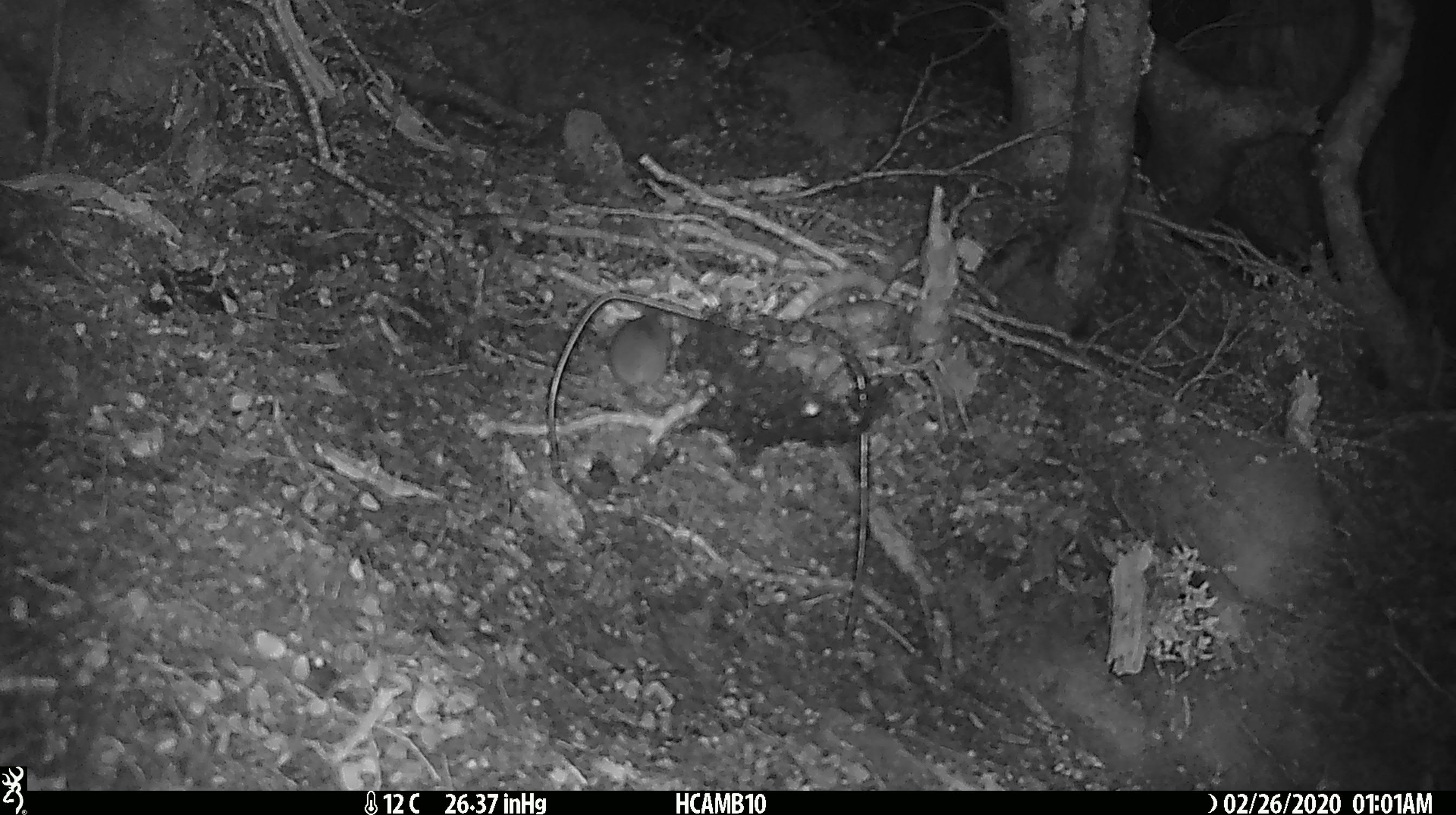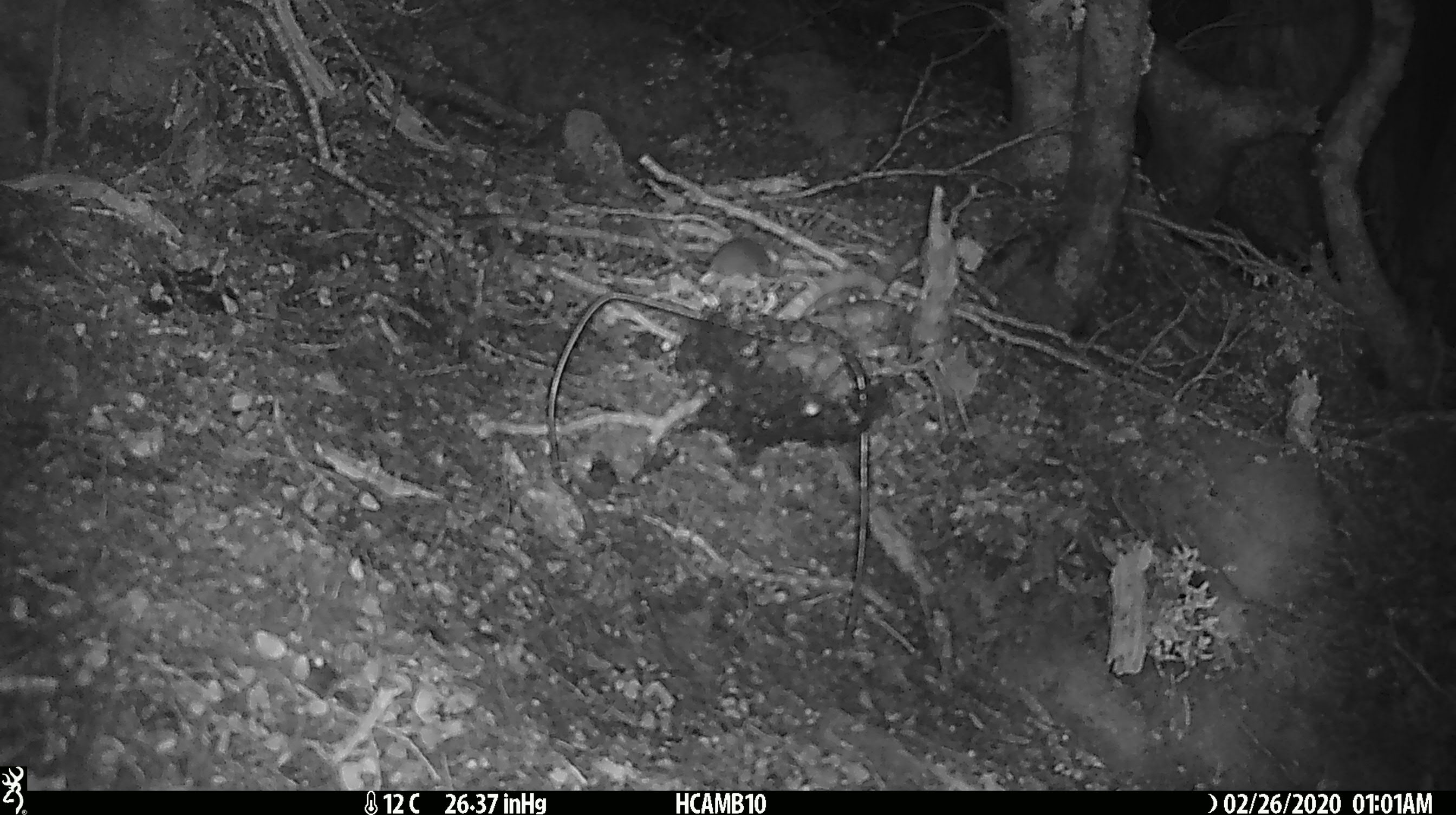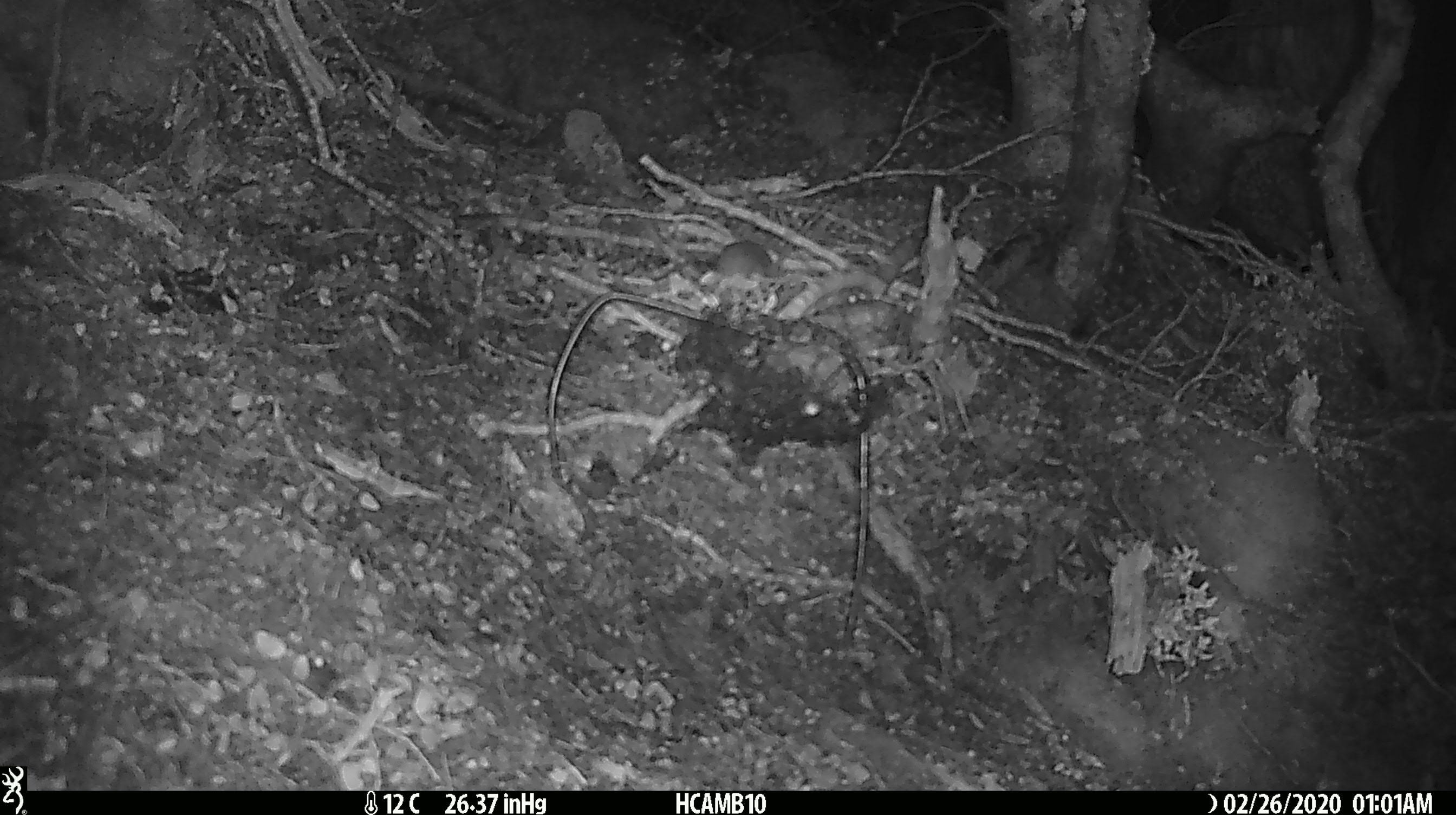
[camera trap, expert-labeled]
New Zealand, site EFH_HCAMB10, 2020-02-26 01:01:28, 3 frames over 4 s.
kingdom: Animalia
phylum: Chordata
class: Mammalia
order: Rodentia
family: Muridae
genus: Mus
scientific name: Mus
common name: mouse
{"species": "mouse (Mus)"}